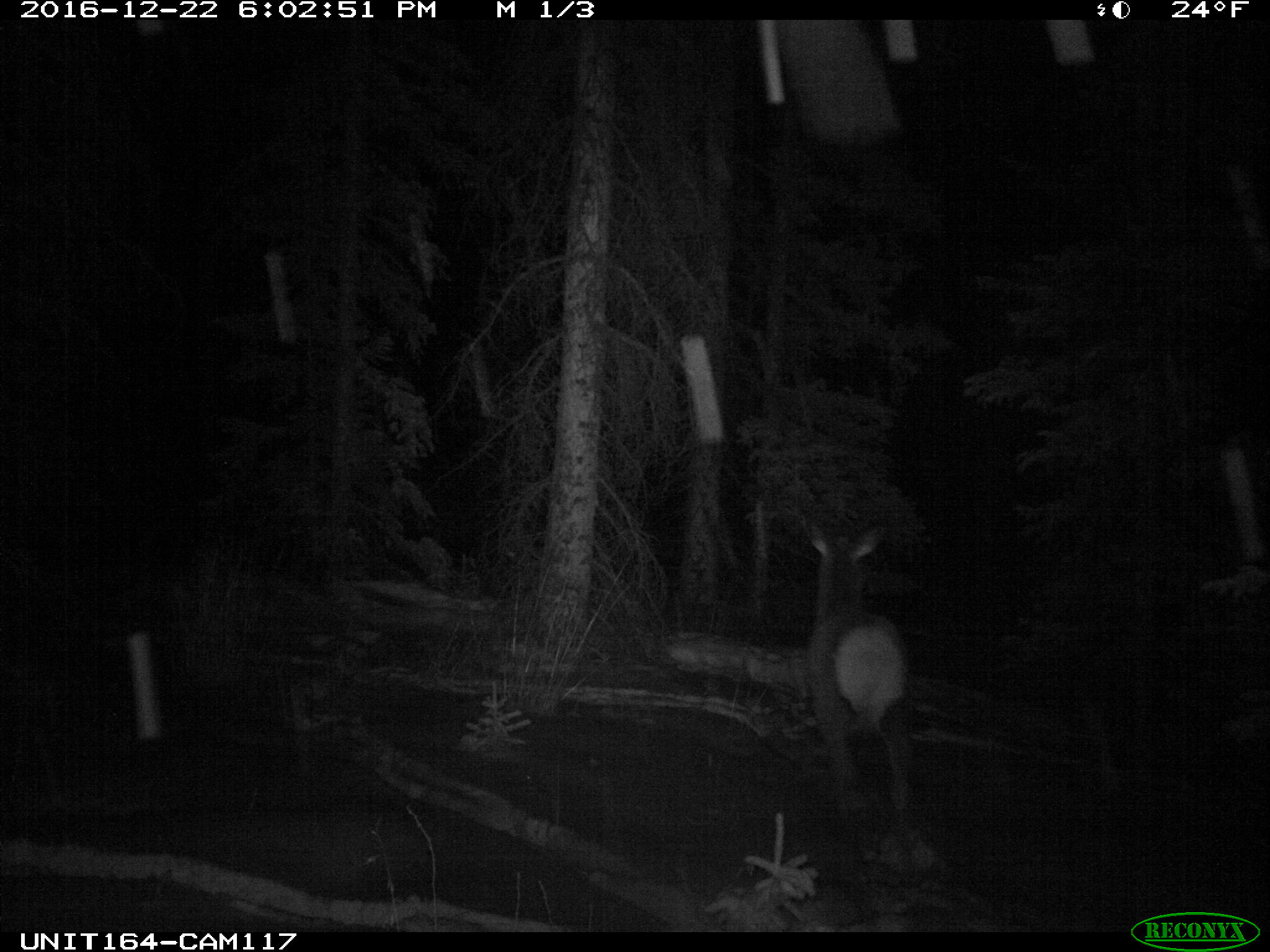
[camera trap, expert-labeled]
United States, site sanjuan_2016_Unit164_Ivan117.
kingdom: Animalia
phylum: Chordata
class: Mammalia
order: Artiodactyla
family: Cervidae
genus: Cervus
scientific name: Cervus elaphus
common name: red deer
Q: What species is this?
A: Cervus elaphus (red deer).